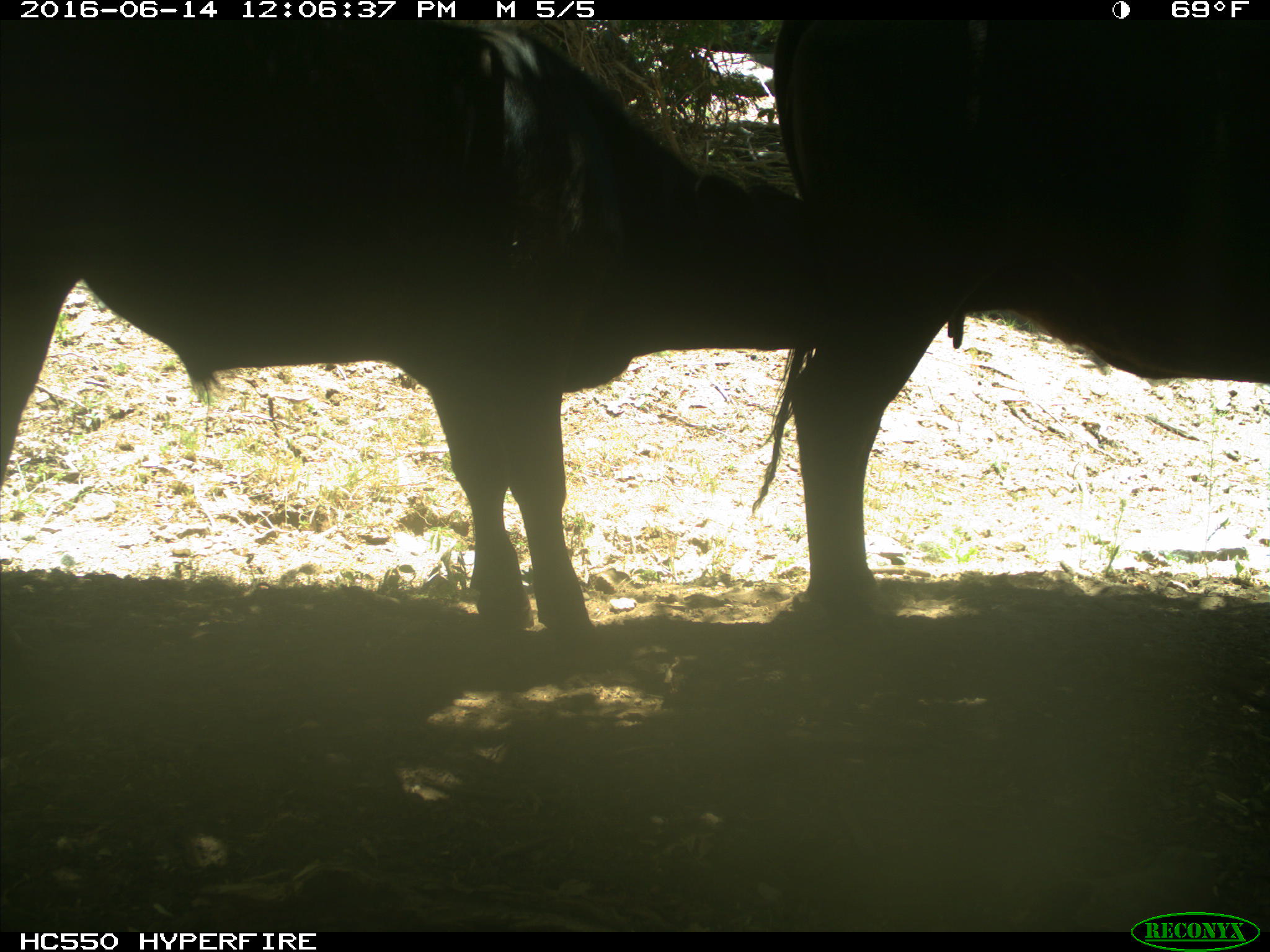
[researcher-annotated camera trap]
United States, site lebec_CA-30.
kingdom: Animalia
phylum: Chordata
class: Mammalia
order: Artiodactyla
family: Bovidae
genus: Bos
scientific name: Bos taurus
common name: domestic cow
Bos taurus (domestic cow).